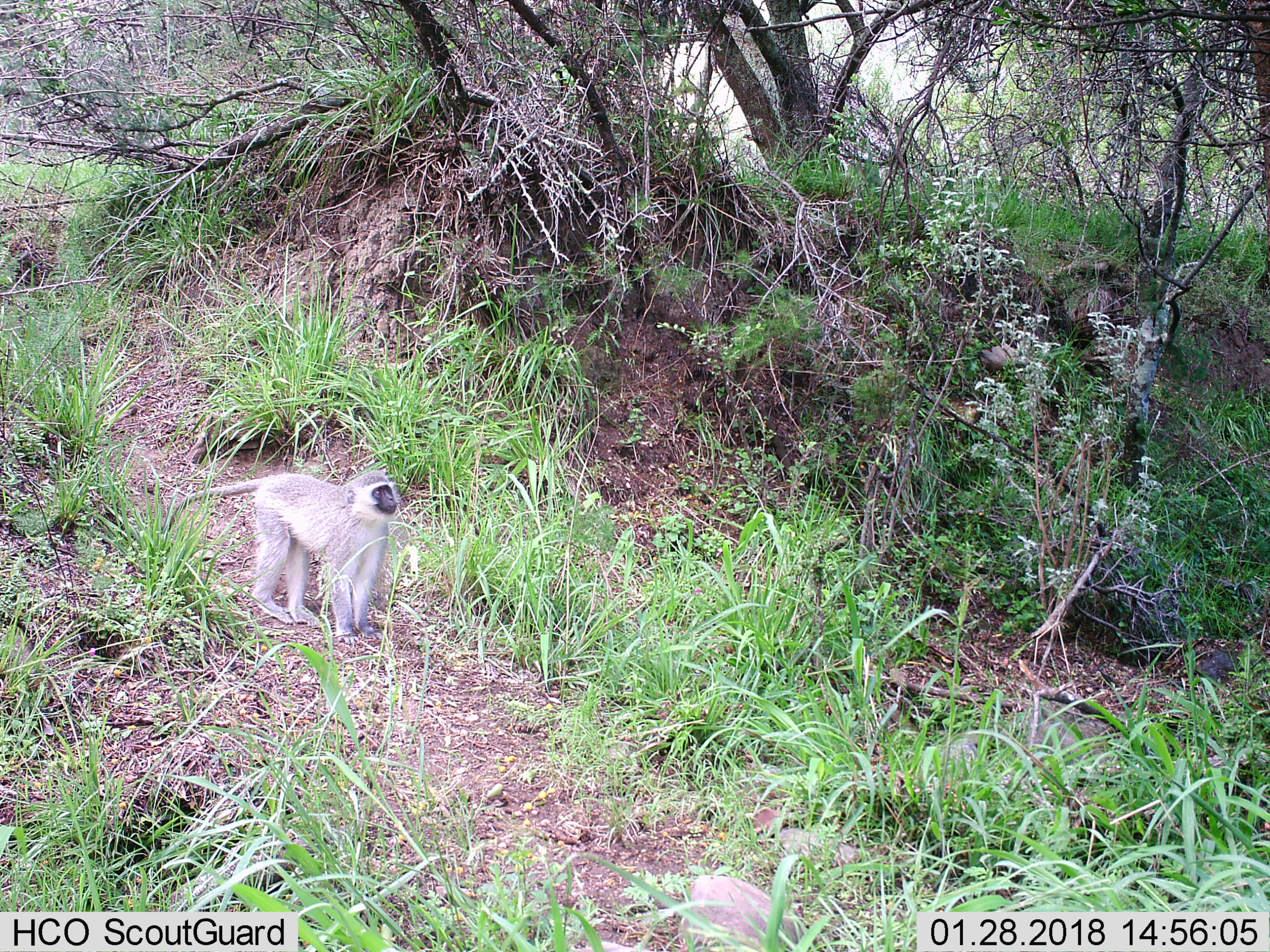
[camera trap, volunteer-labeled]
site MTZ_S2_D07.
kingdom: Animalia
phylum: Chordata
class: Mammalia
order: Primates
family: Cercopithecidae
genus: Chlorocebus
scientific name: Chlorocebus pygerythrus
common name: vervet monkey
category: monkeyvervet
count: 1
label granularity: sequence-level